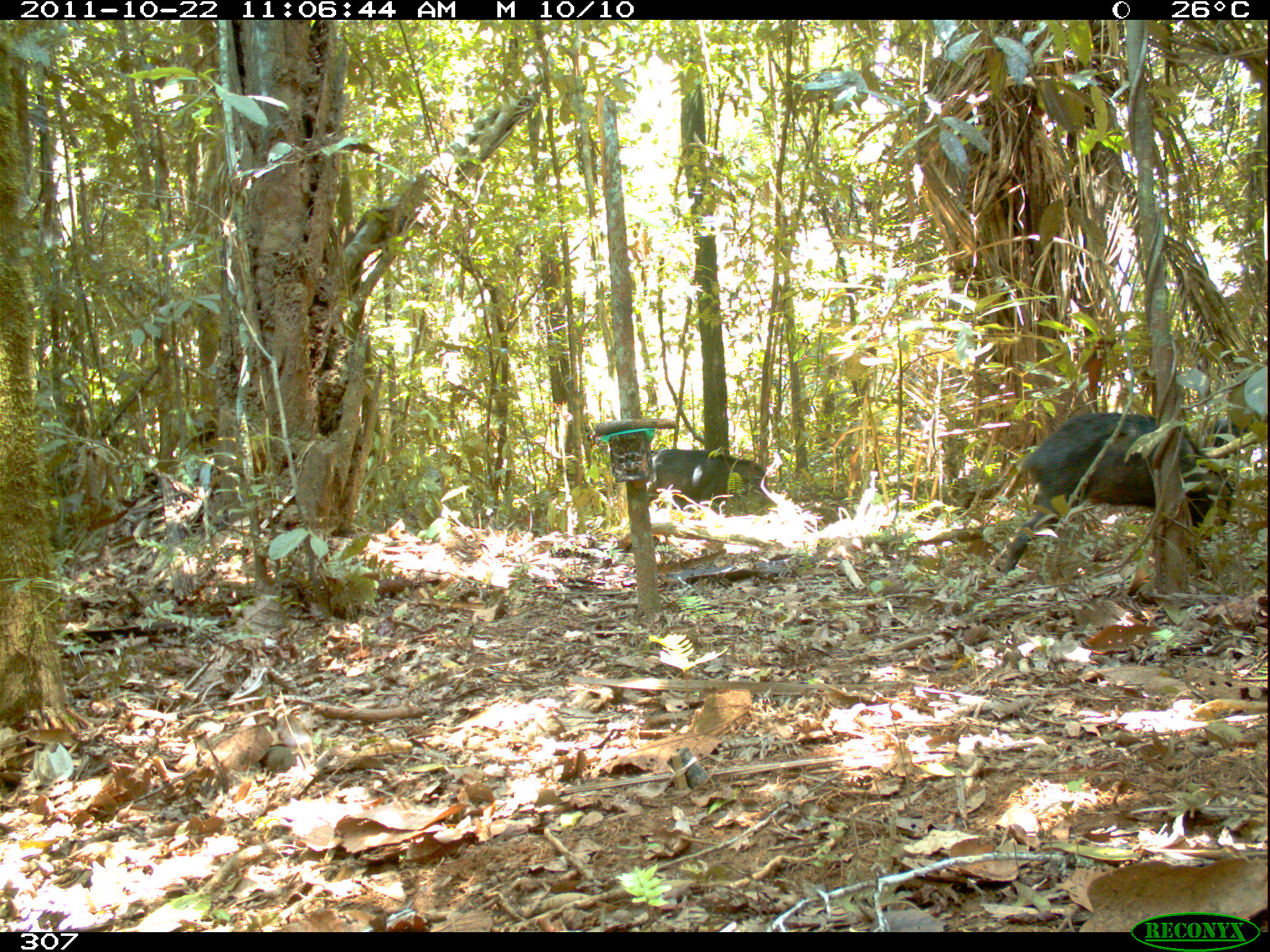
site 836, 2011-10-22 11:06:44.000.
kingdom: Animalia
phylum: Chordata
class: Mammalia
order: Artiodactyla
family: Tayassuidae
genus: Tayassu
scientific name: Tayassu pecari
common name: white-lipped peccary